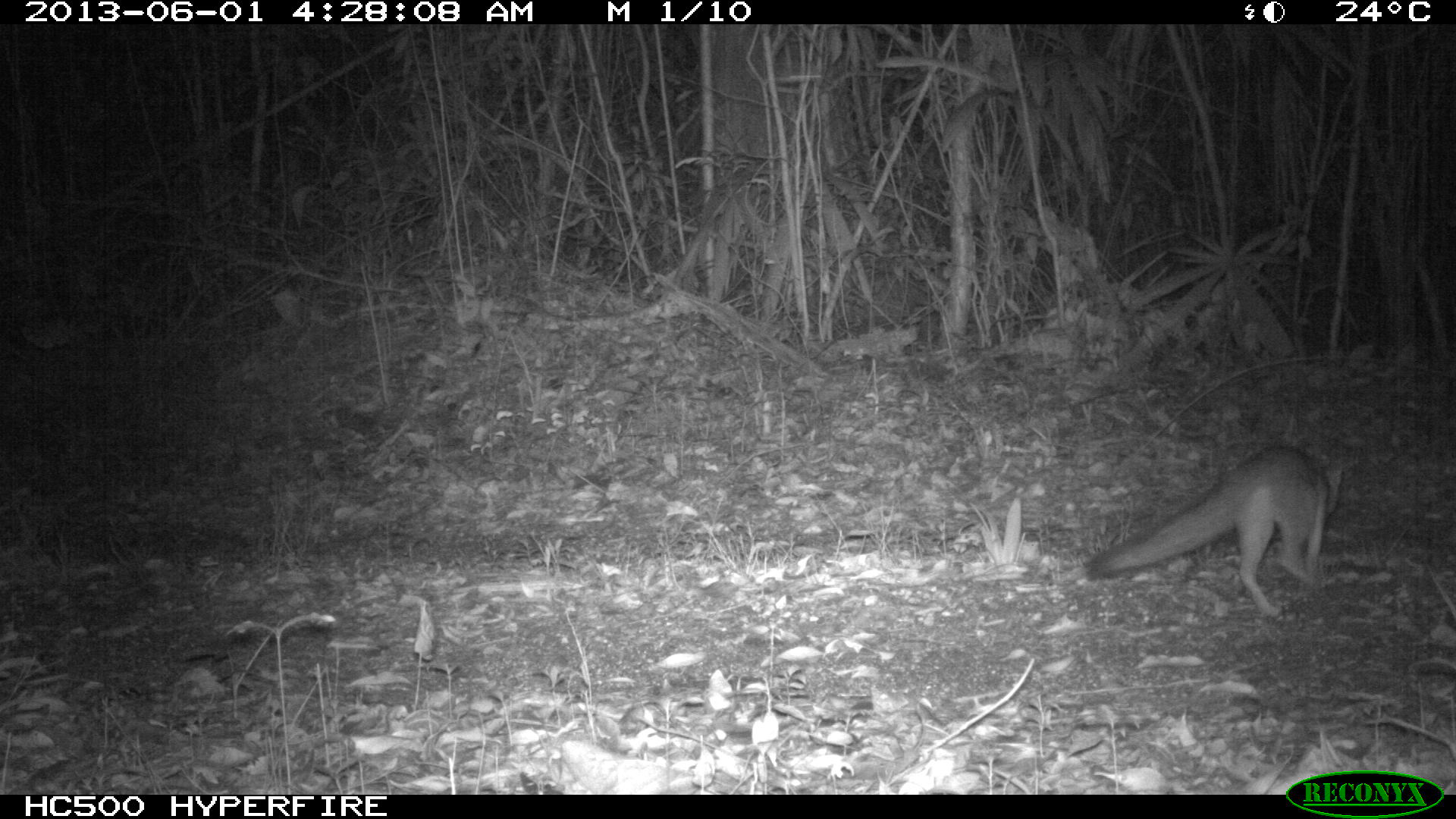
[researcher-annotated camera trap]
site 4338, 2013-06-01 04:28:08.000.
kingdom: Animalia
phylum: Chordata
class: Mammalia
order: Carnivora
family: Canidae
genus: Urocyon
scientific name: Urocyon cinereoargenteus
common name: gray fox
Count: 1.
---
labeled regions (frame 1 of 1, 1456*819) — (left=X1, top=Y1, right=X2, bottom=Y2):
urocyon cinereoargenteus: (left=1080, top=441, right=1346, bottom=619)